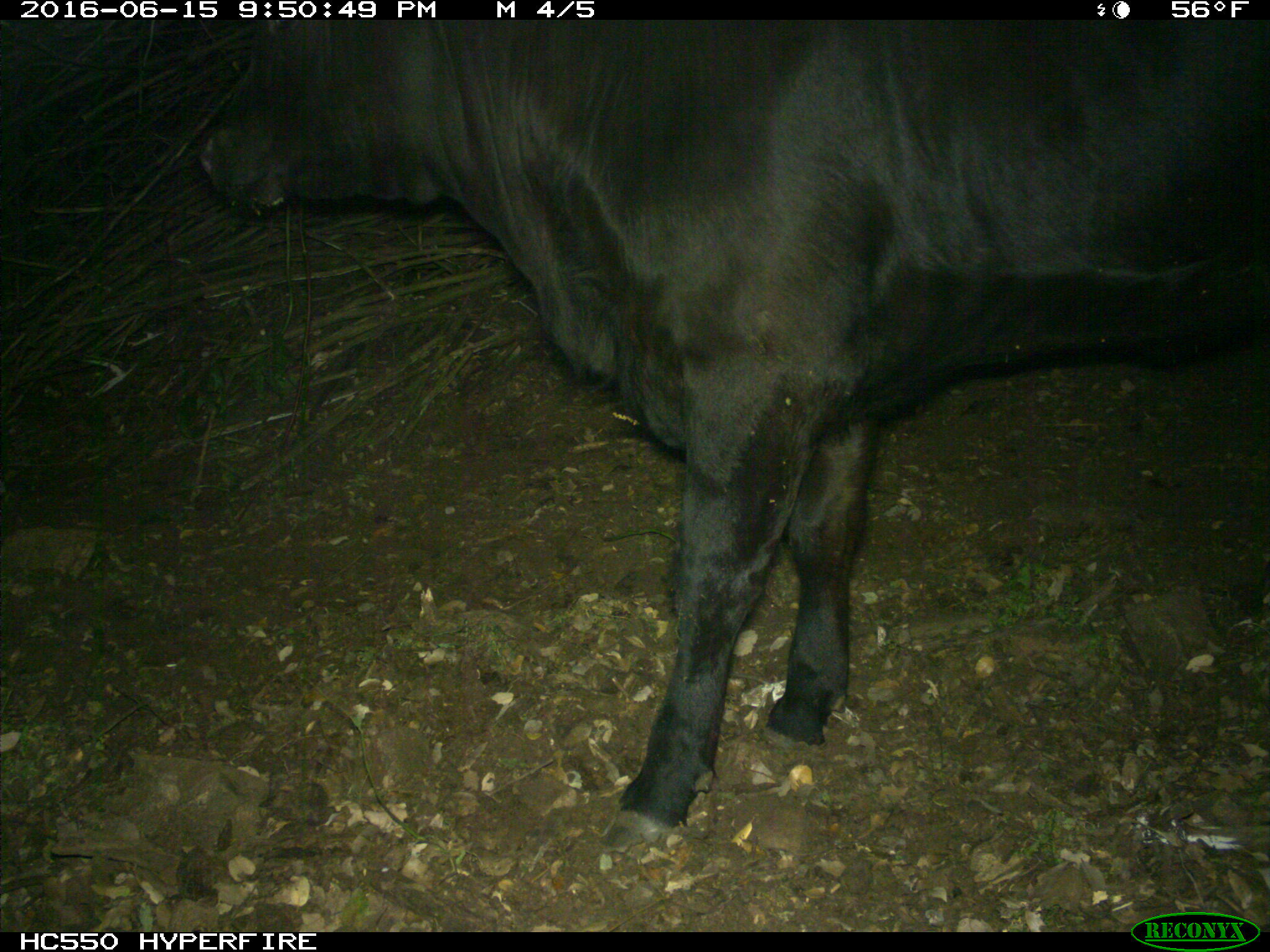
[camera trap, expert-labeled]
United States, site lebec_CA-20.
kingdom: Animalia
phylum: Chordata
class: Mammalia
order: Artiodactyla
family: Bovidae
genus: Bos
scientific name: Bos taurus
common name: domestic cow